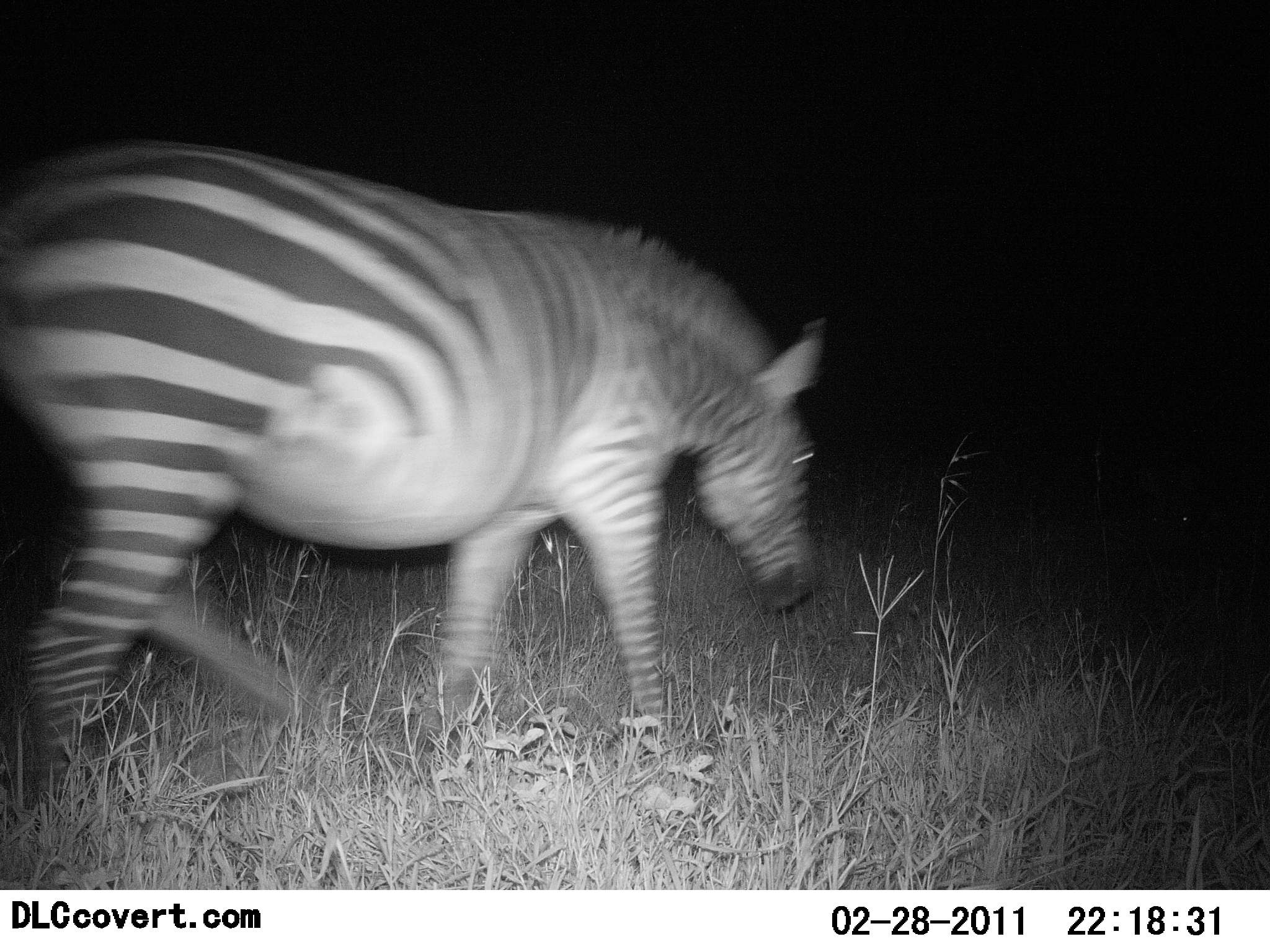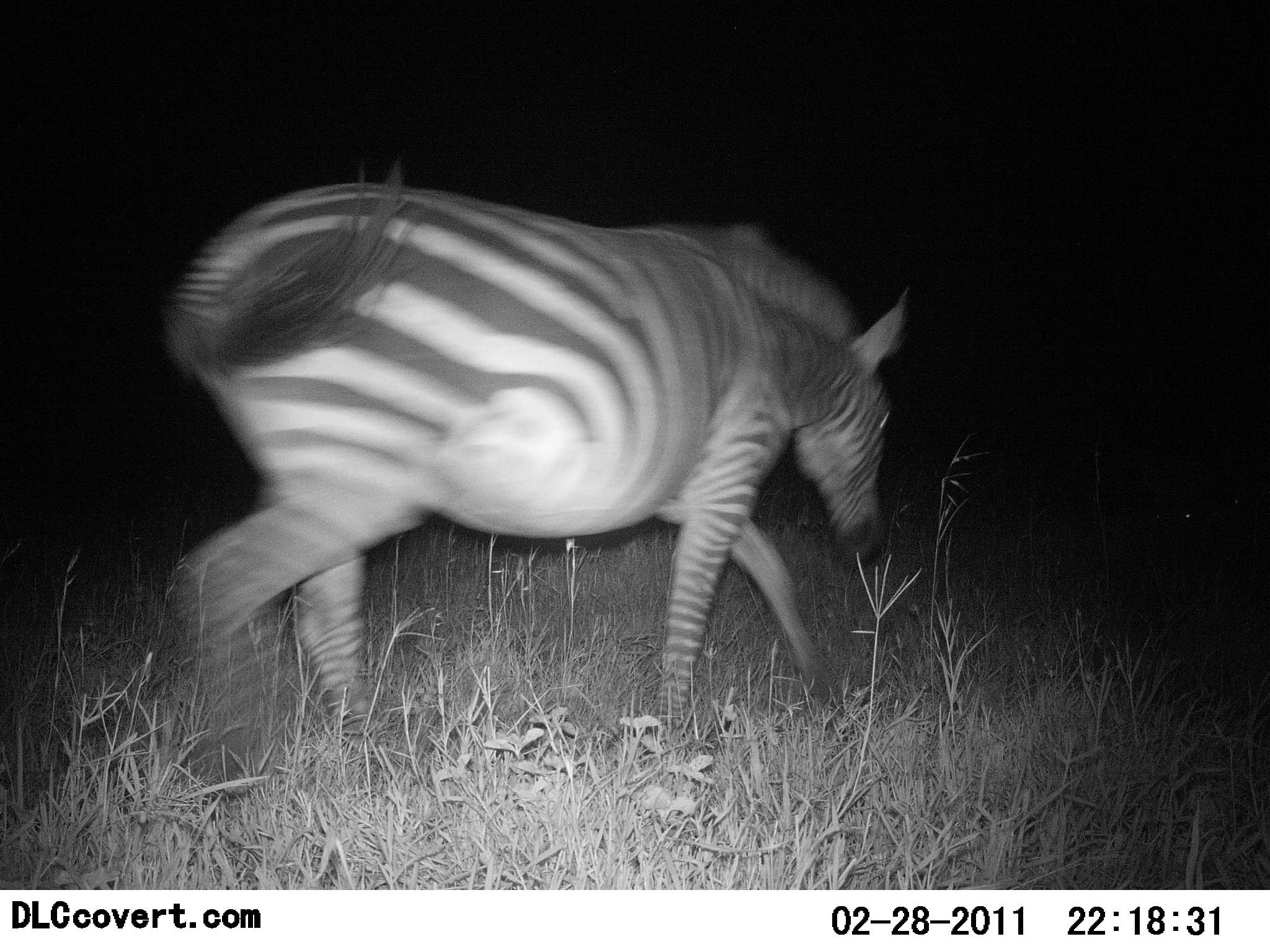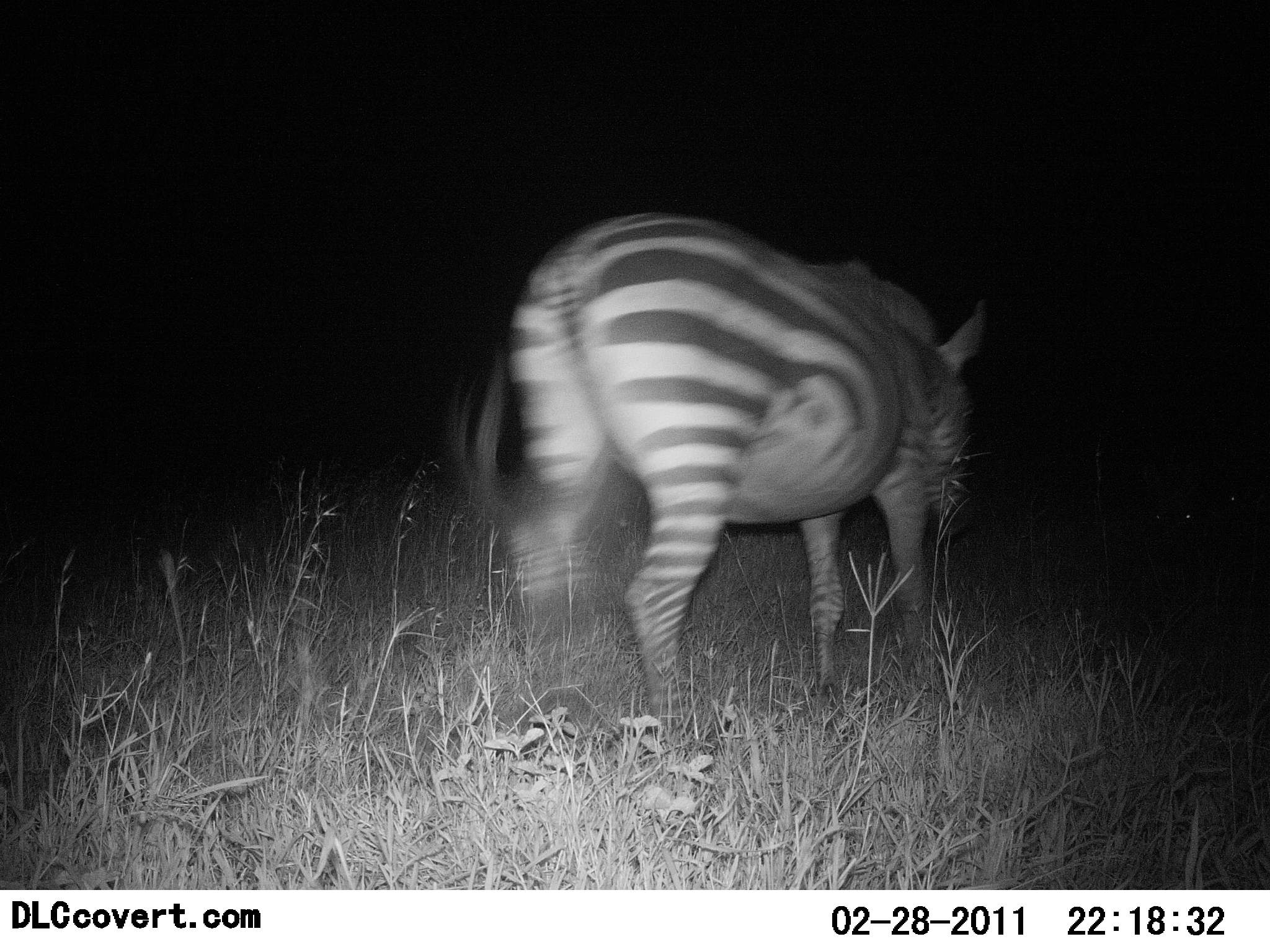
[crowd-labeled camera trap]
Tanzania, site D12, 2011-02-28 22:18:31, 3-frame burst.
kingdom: Animalia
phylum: Chordata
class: Mammalia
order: Perissodactyla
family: Equidae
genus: Equus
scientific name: Equus quagga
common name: plains zebra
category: zebra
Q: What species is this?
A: Zebra (plains zebra) (Equus quagga).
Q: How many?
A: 1.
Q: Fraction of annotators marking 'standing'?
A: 6%.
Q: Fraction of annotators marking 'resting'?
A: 0%.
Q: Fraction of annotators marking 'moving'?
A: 100%.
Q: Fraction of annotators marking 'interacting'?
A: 0%.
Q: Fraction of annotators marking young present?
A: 0%.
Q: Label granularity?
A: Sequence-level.